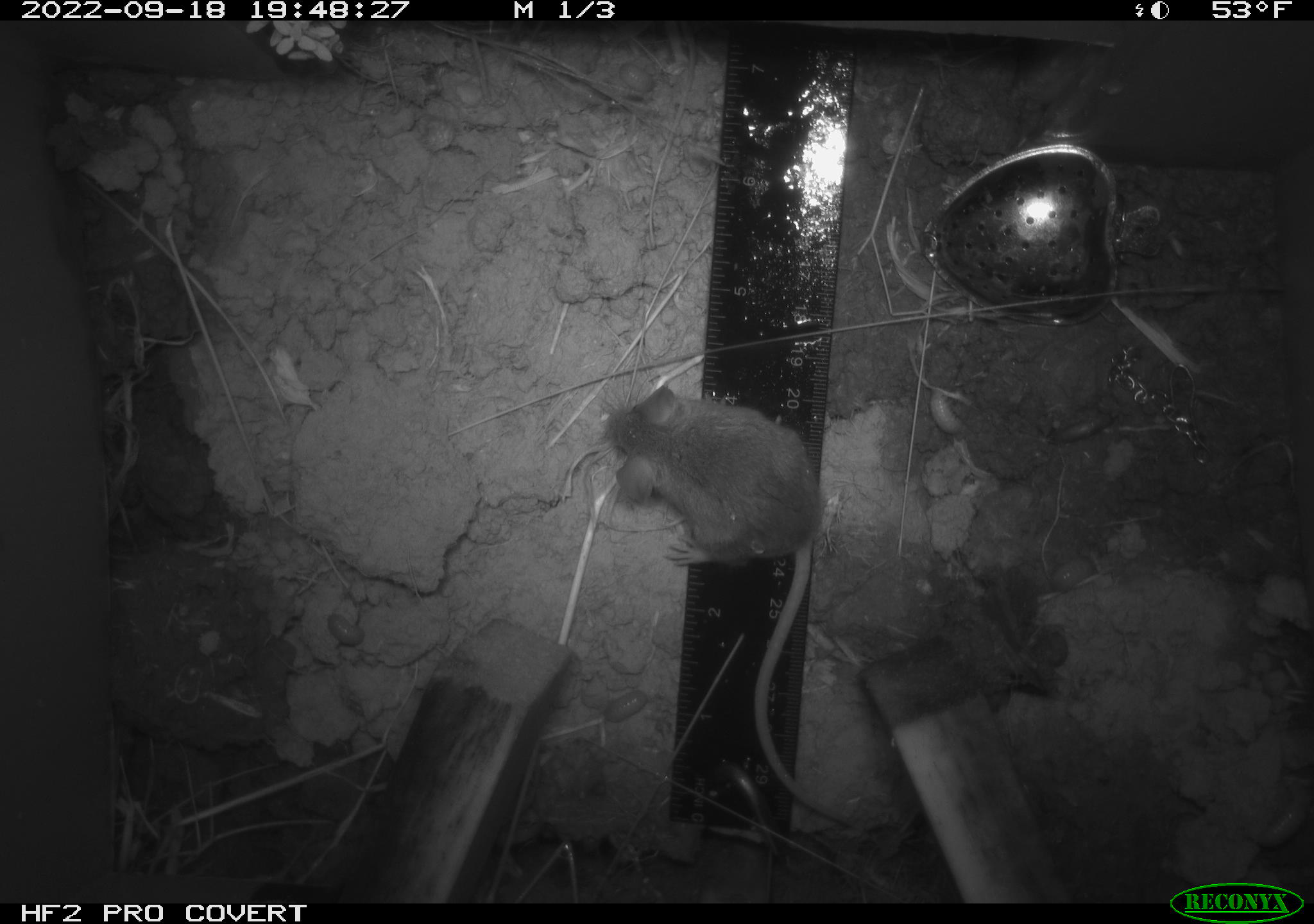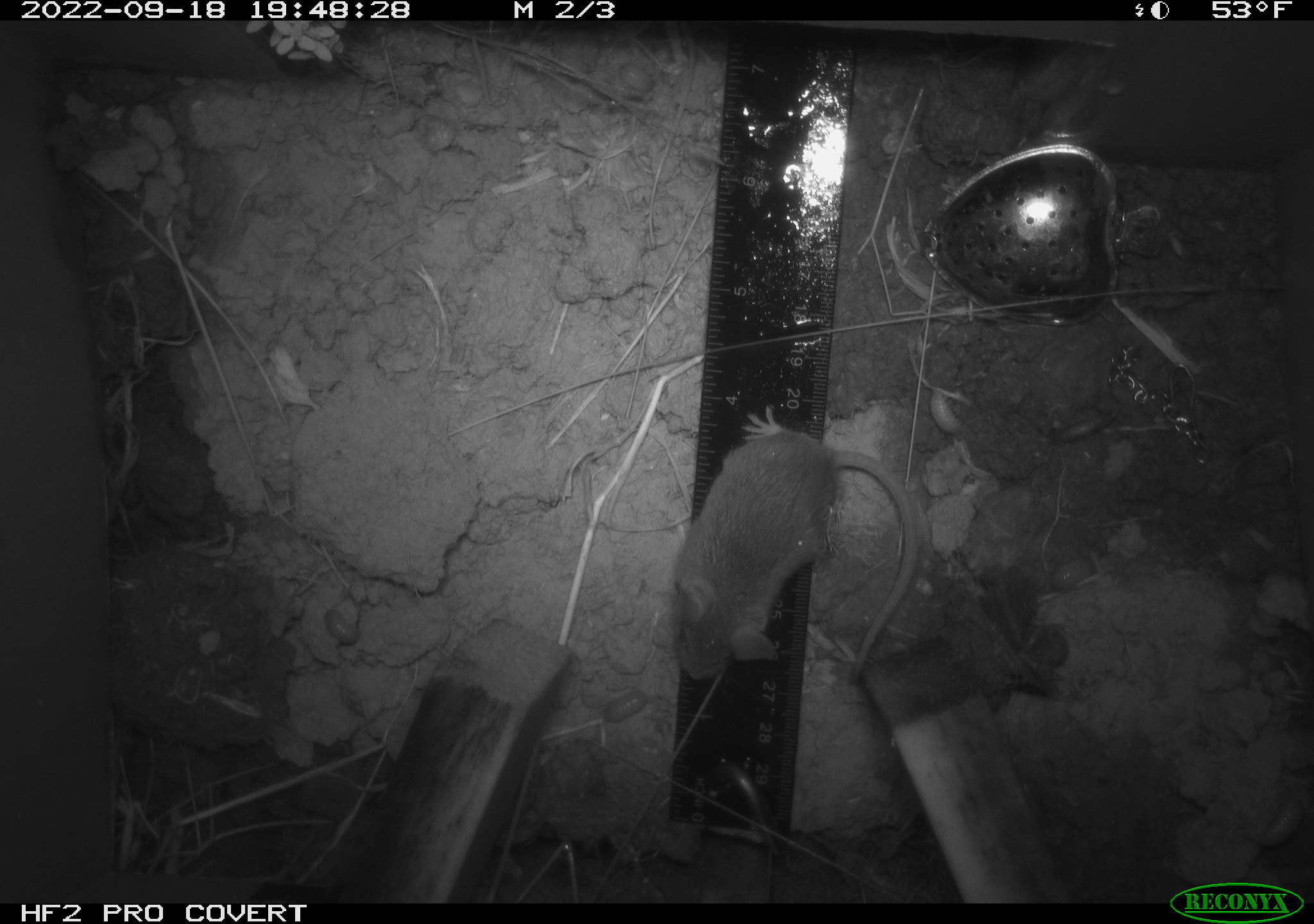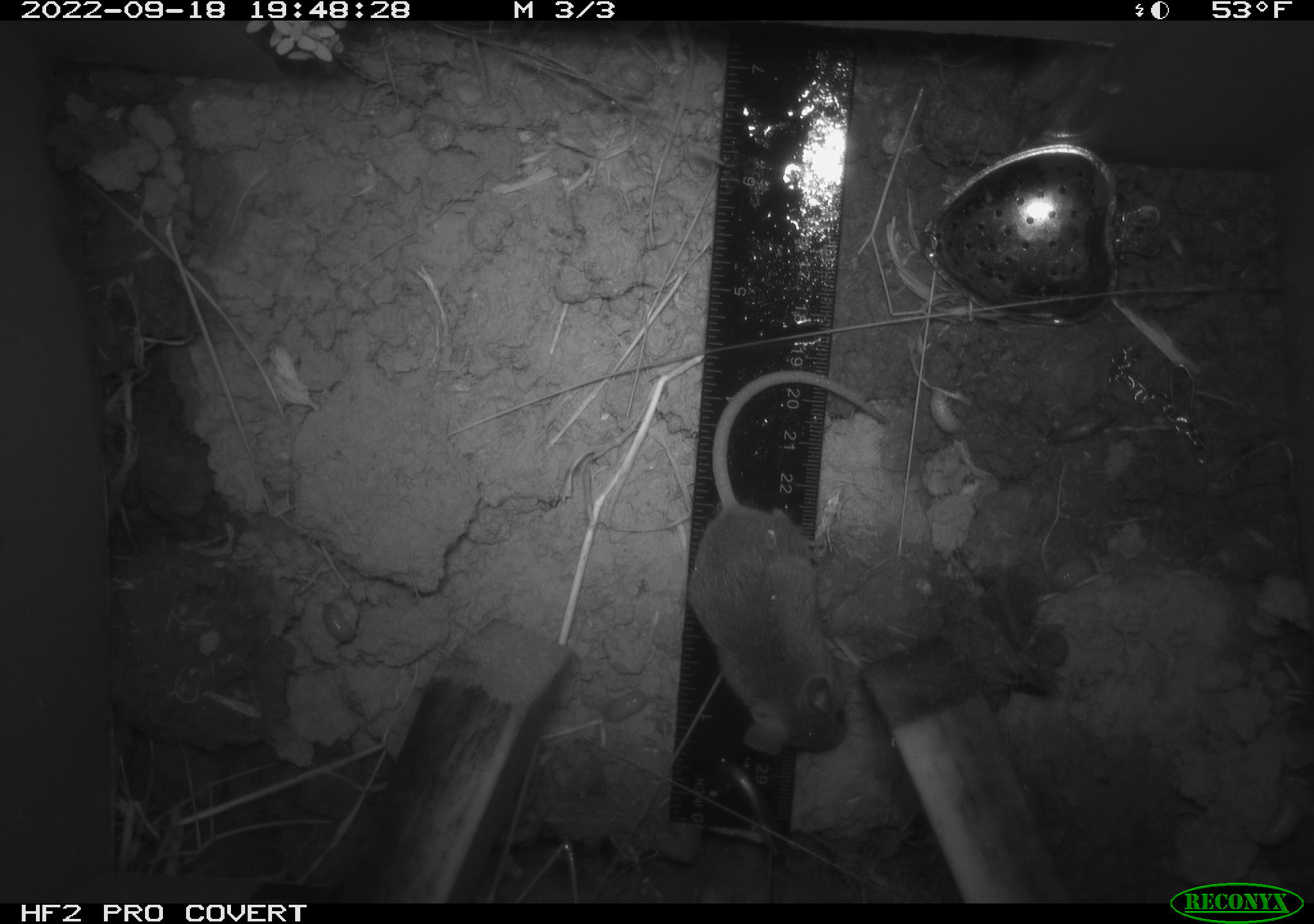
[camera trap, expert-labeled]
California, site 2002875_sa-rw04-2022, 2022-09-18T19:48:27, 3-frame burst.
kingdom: Animalia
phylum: Chordata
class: Mammalia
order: Rodentia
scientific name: Rodentia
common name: mouse species